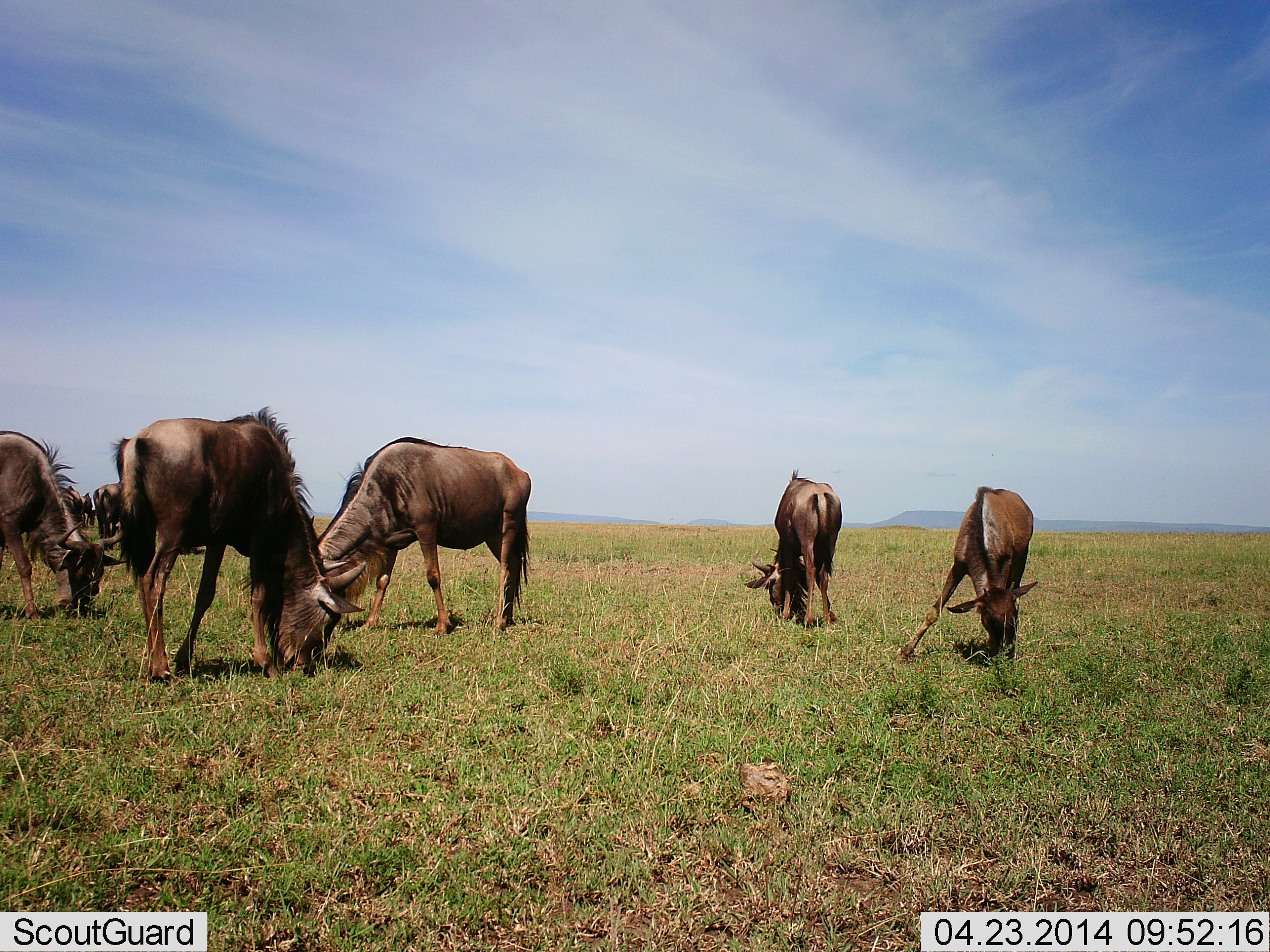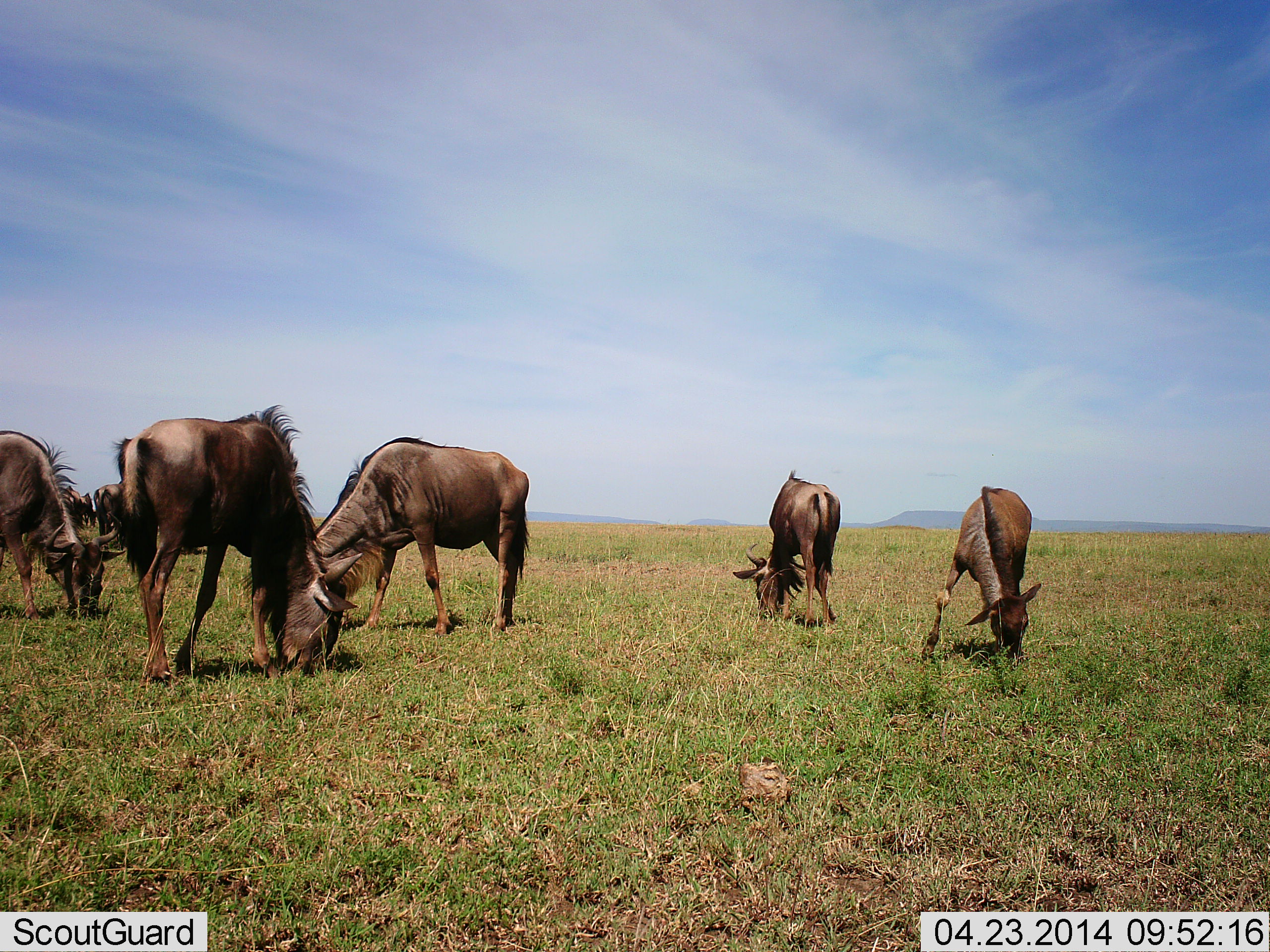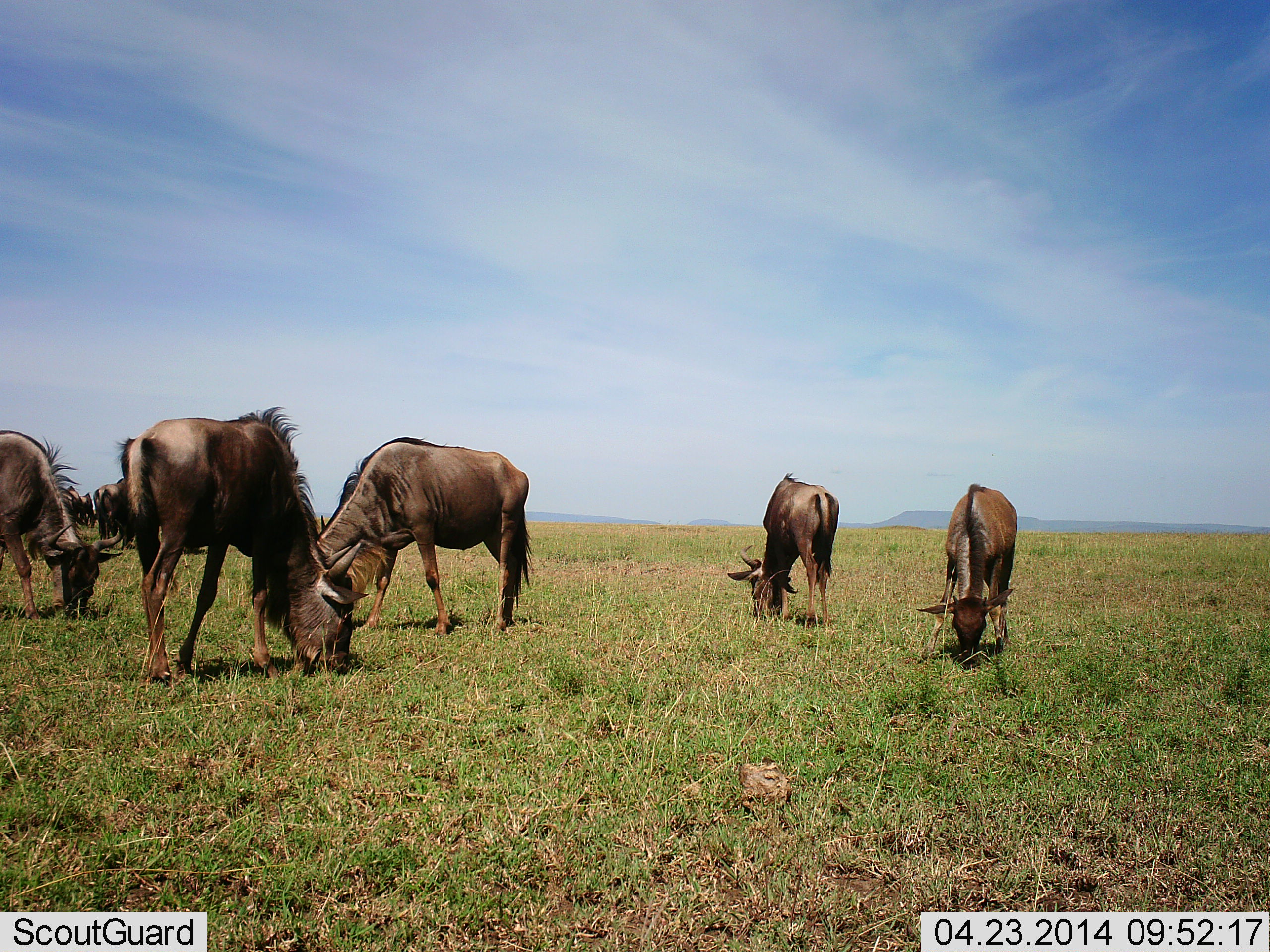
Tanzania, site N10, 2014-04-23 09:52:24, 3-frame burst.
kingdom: Animalia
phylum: Chordata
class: Mammalia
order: Artiodactyla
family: Bovidae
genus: Connochaetes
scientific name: Connochaetes taurinus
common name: blue wildebeest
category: wildebeest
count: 7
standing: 30%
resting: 0%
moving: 10%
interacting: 0%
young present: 30%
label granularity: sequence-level